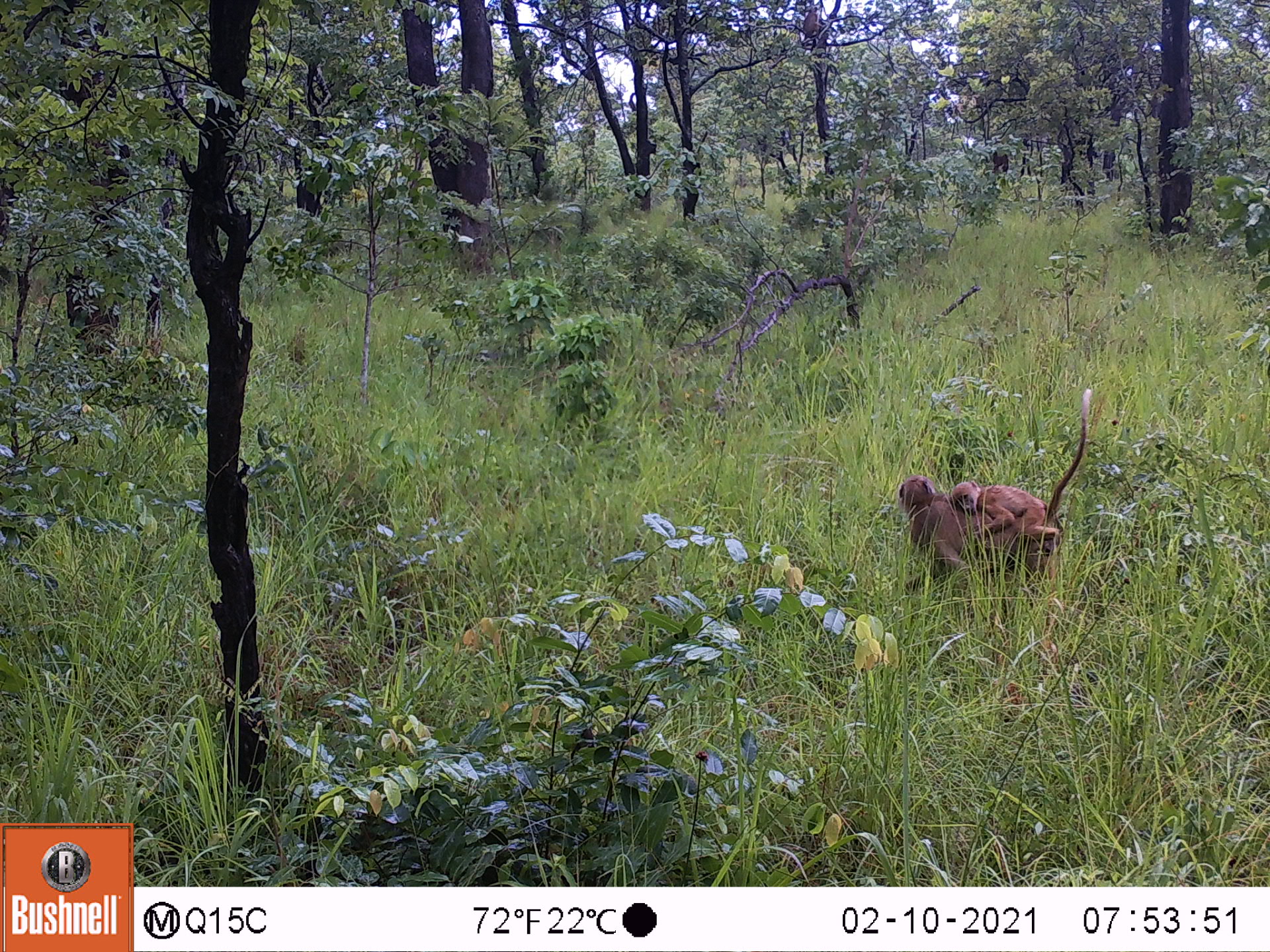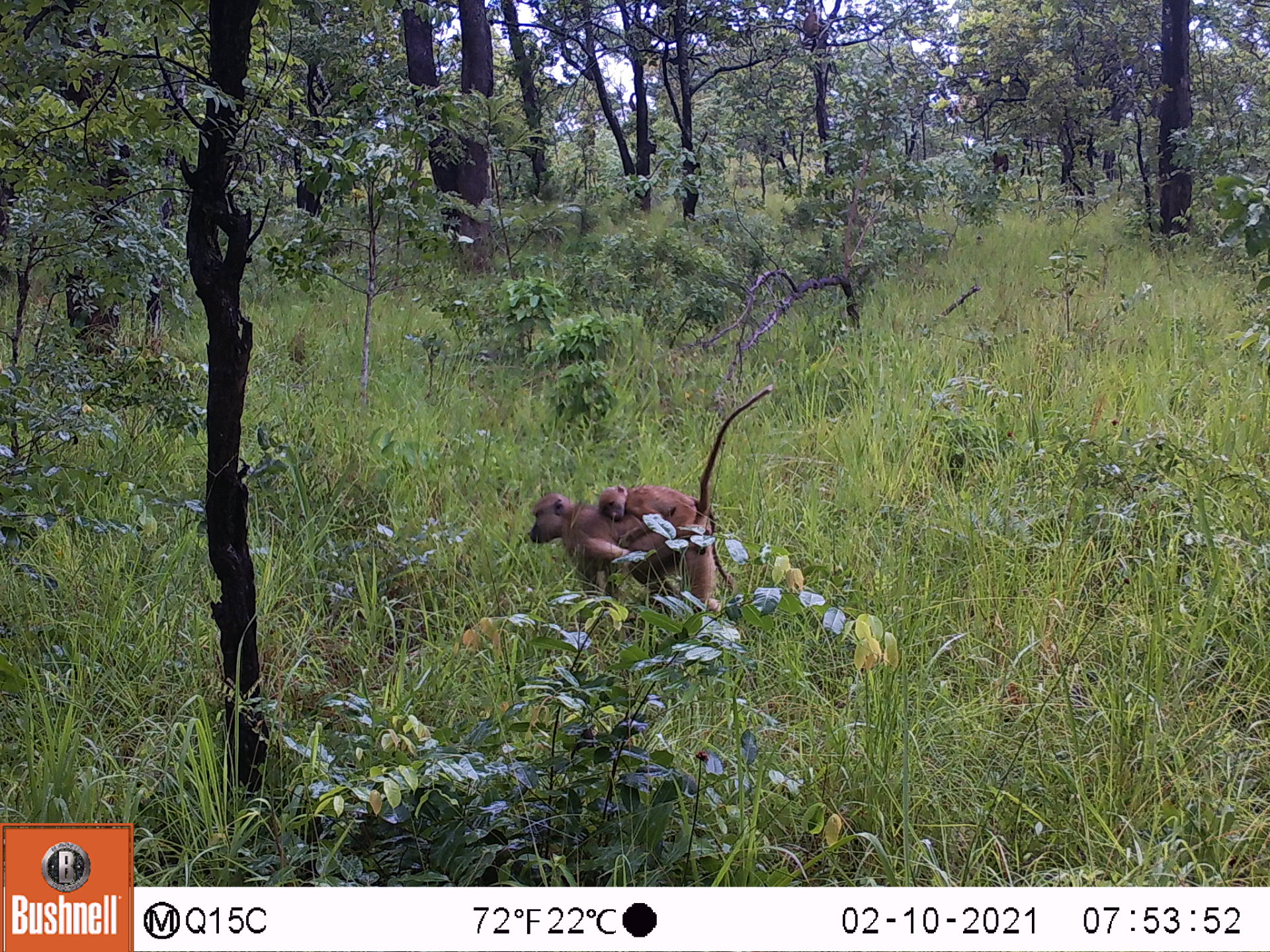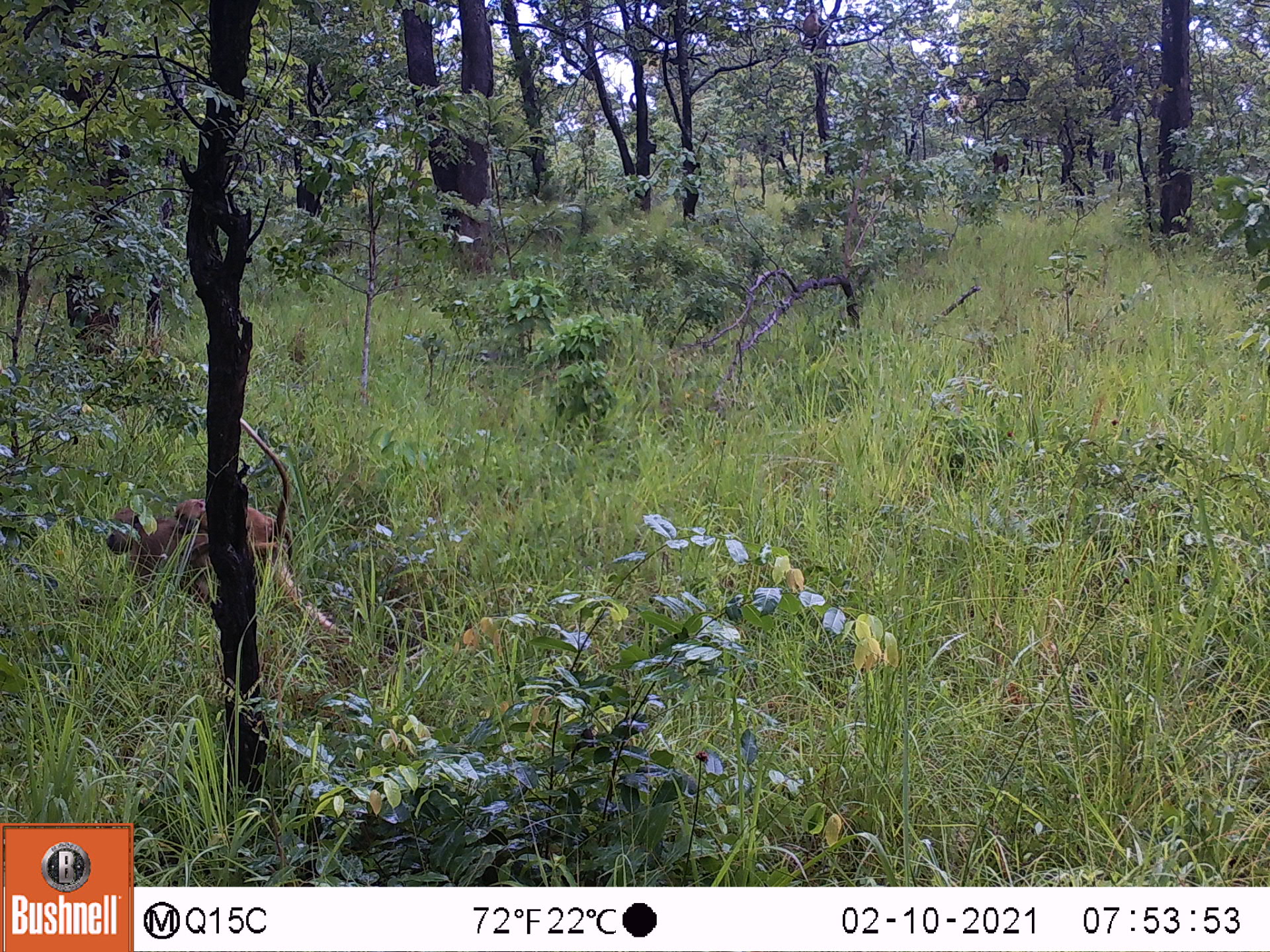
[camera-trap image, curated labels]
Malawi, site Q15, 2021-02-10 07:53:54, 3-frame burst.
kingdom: Animalia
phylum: Chordata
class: Mammalia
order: Primates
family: Cercopithecidae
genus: Papio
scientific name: Papio cynocephalus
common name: yellow baboon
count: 2